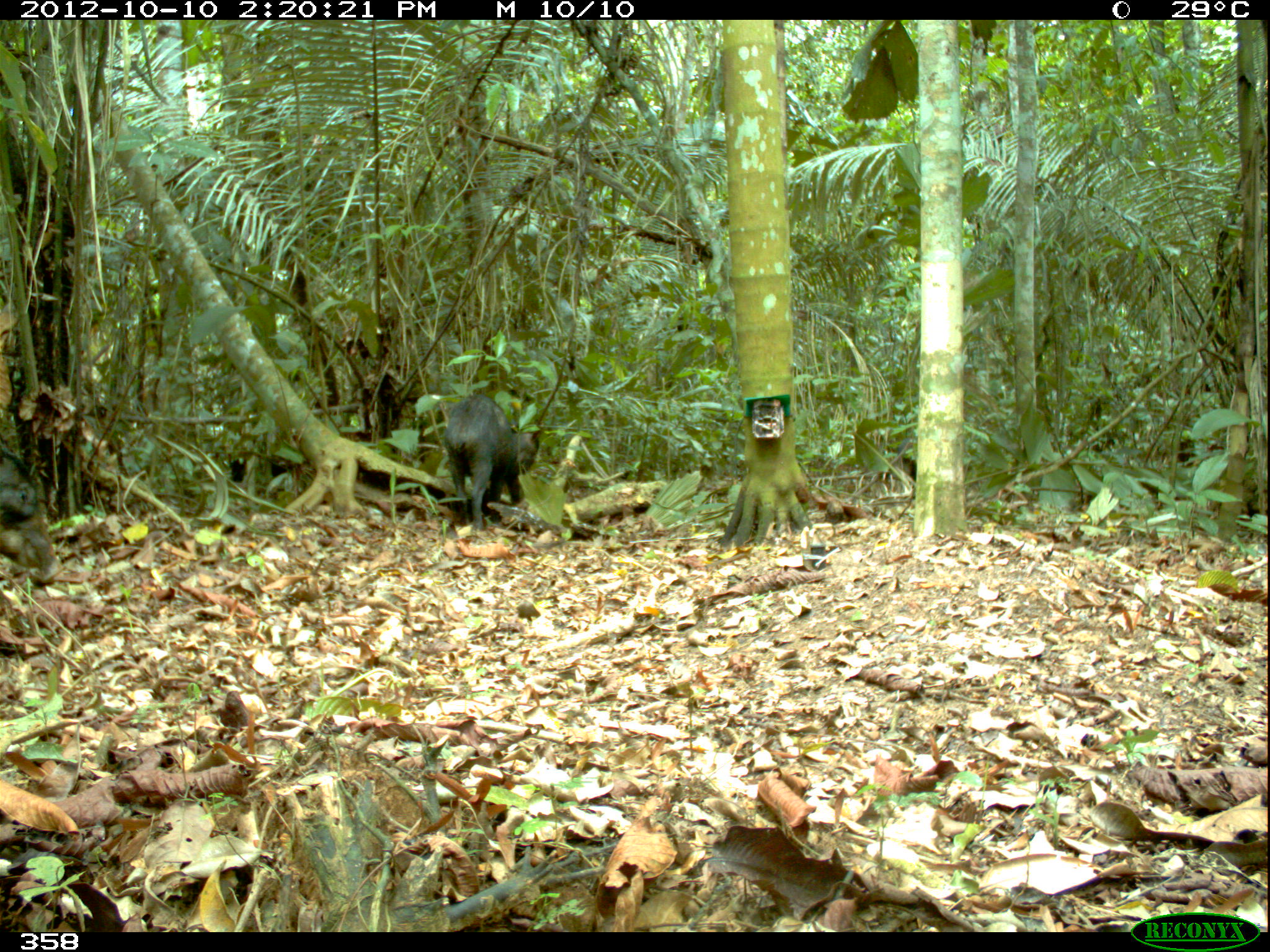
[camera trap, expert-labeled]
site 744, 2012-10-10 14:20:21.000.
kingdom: Animalia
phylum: Chordata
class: Mammalia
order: Artiodactyla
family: Tayassuidae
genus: Tayassu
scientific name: Tayassu pecari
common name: white-lipped peccary